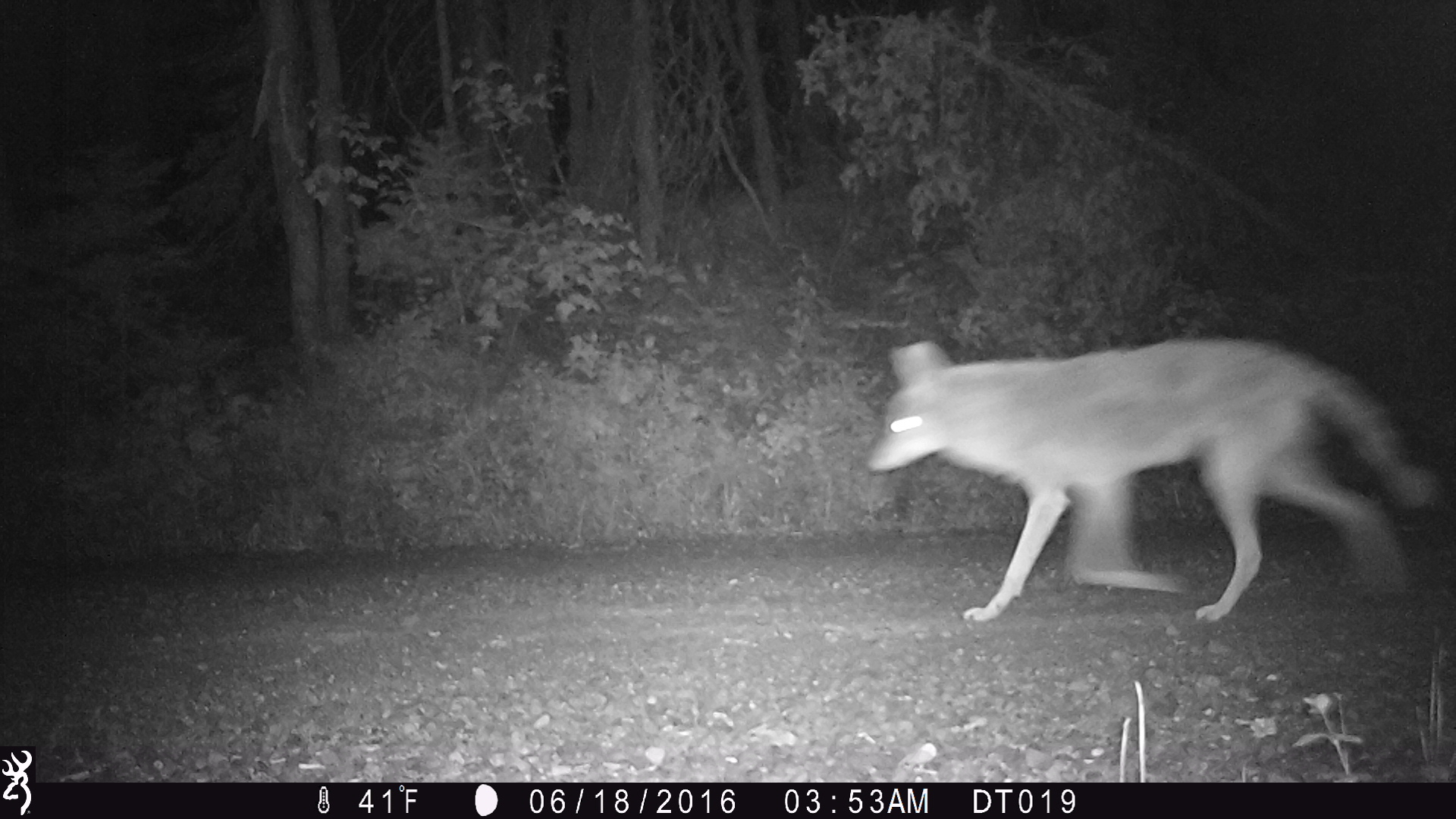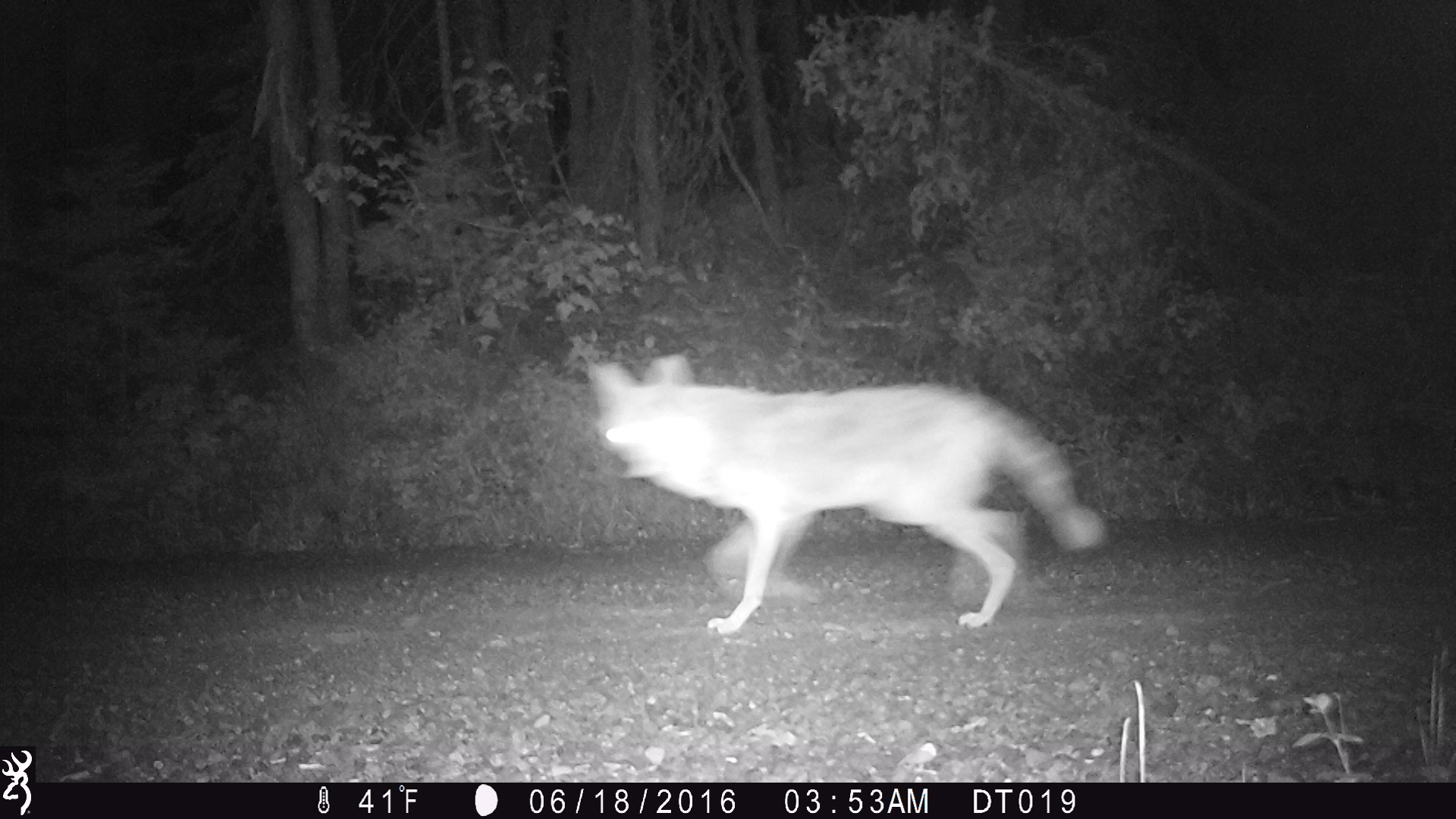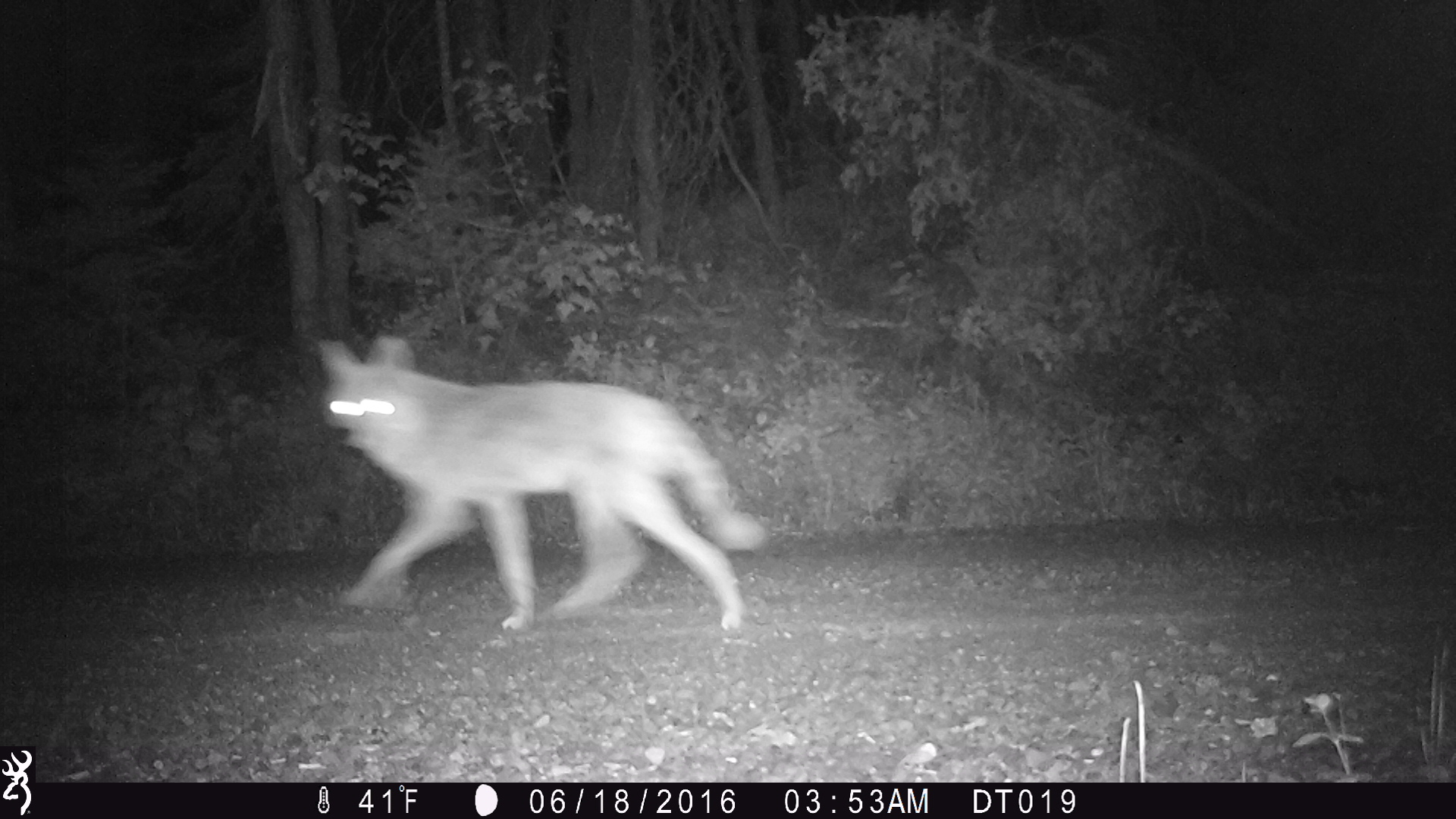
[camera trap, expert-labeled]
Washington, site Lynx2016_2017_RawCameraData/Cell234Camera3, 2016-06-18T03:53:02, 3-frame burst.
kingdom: Animalia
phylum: Chordata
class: Mammalia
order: Carnivora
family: Canidae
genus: Canis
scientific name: Canis latrans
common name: coyote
Canis latrans (coyote). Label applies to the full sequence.